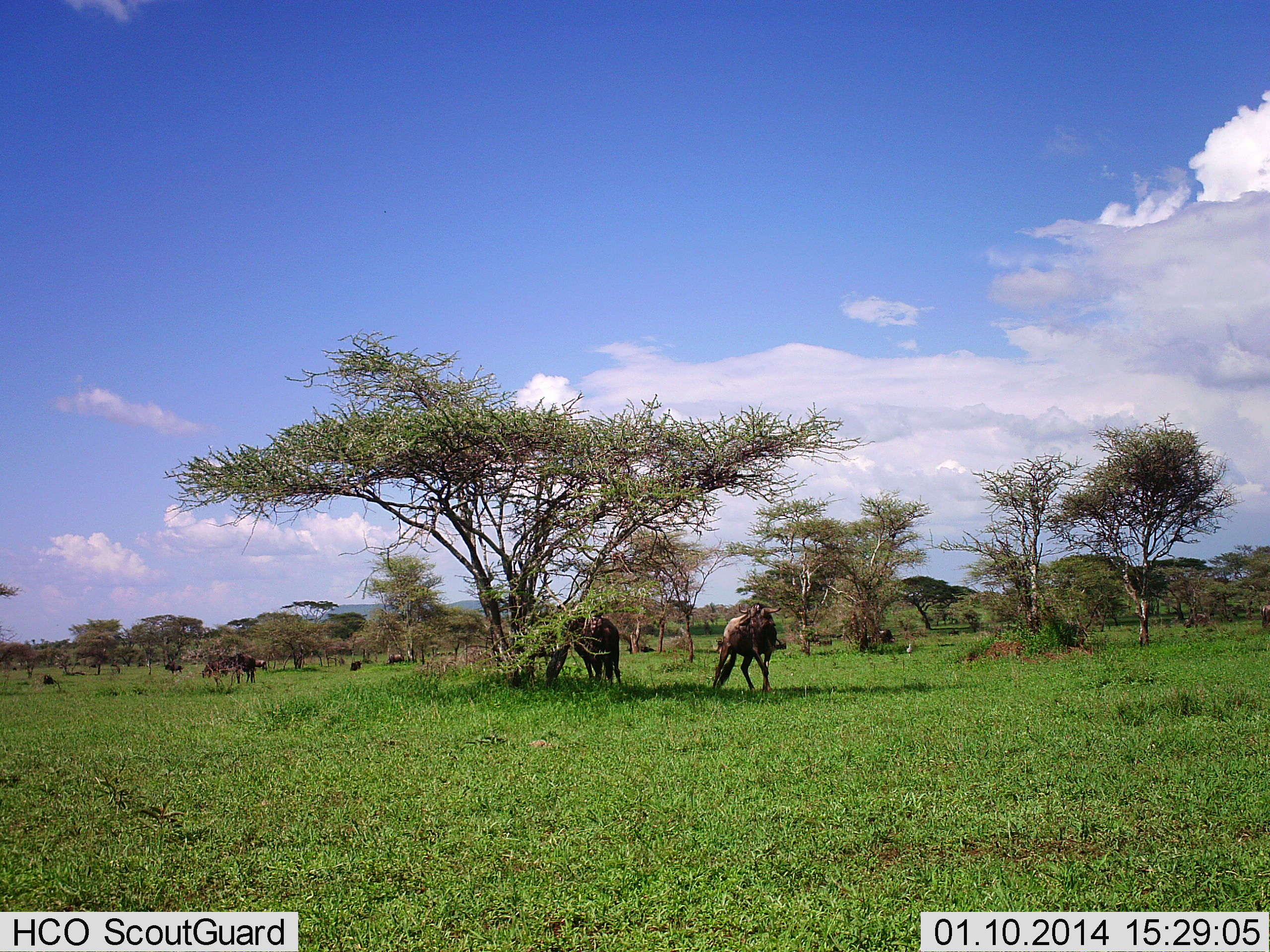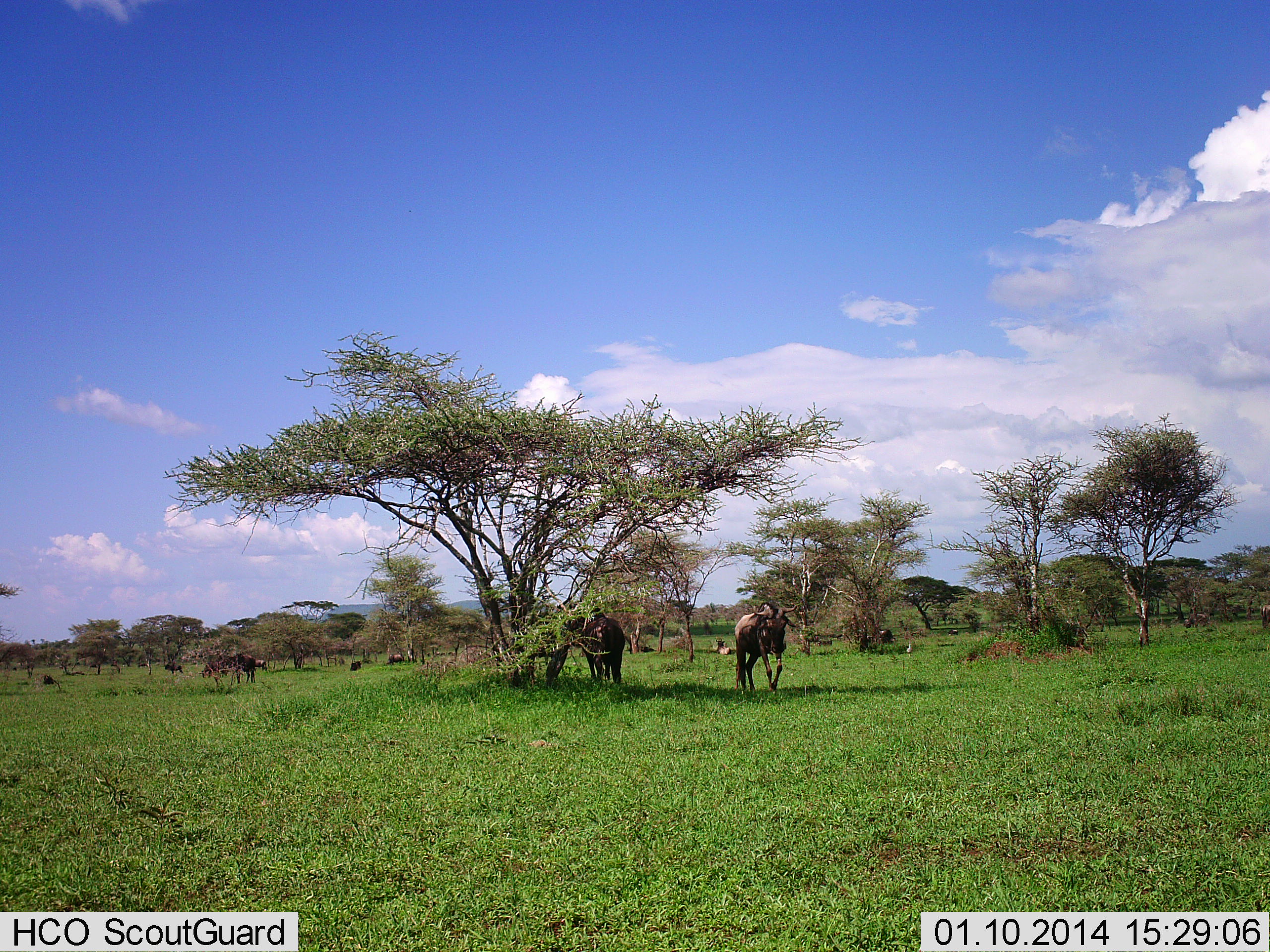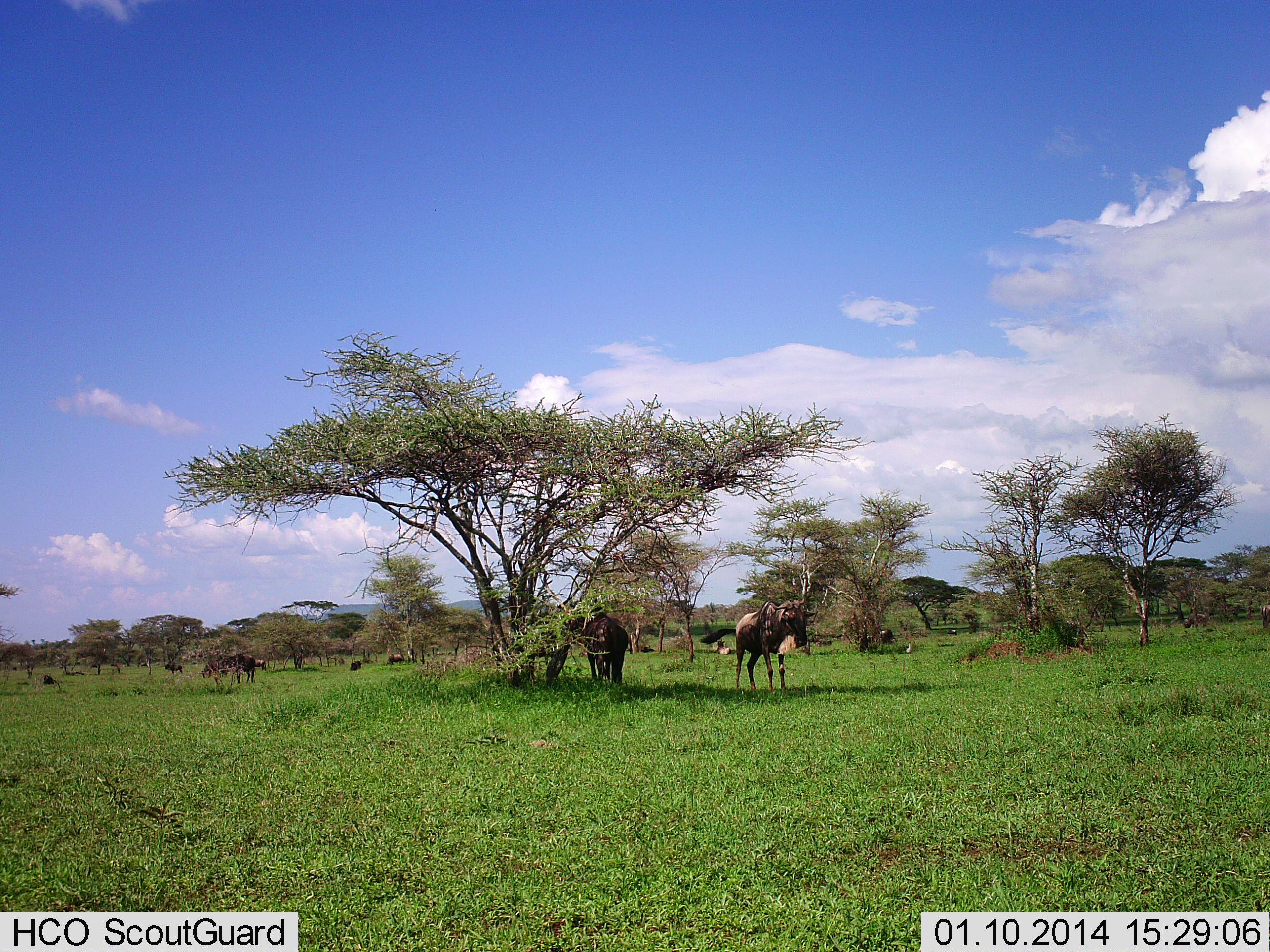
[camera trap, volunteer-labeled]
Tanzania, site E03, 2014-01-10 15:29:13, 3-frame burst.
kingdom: Animalia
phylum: Chordata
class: Mammalia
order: Artiodactyla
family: Bovidae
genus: Connochaetes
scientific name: Connochaetes taurinus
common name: blue wildebeest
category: wildebeest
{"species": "wildebeest (blue wildebeest) (Connochaetes taurinus)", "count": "3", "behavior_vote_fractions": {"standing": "40%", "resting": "10%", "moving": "80%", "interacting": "0%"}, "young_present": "0%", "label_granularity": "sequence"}